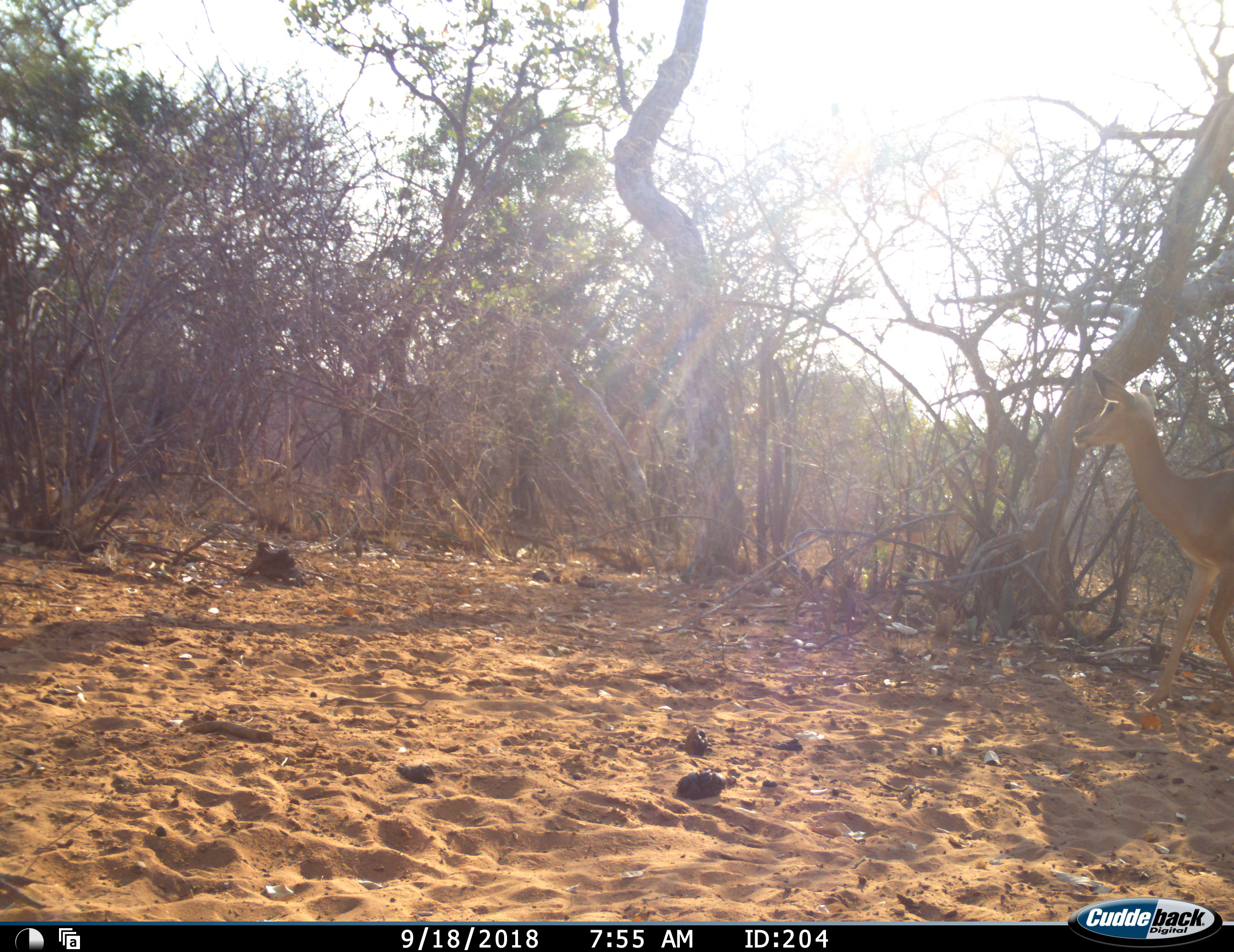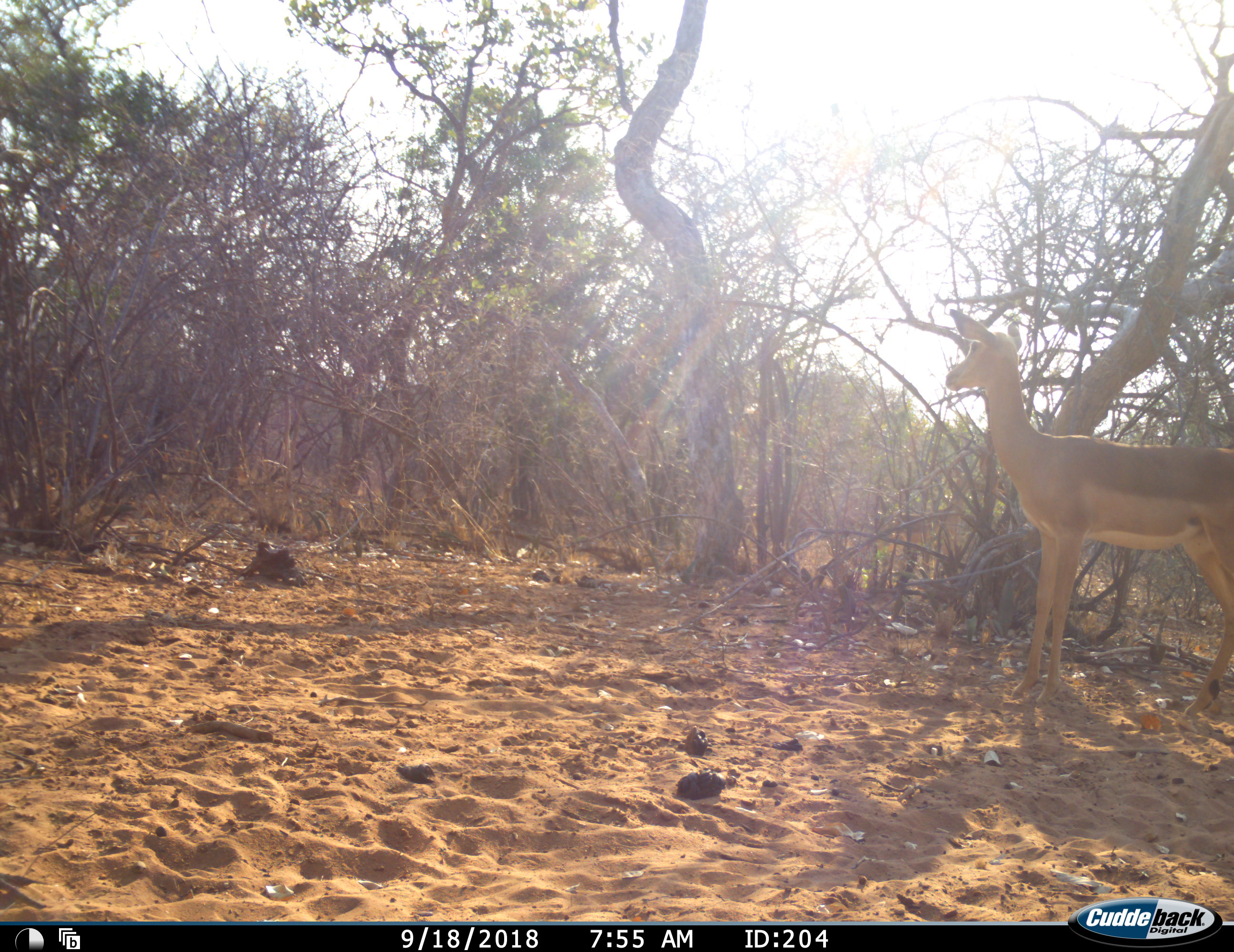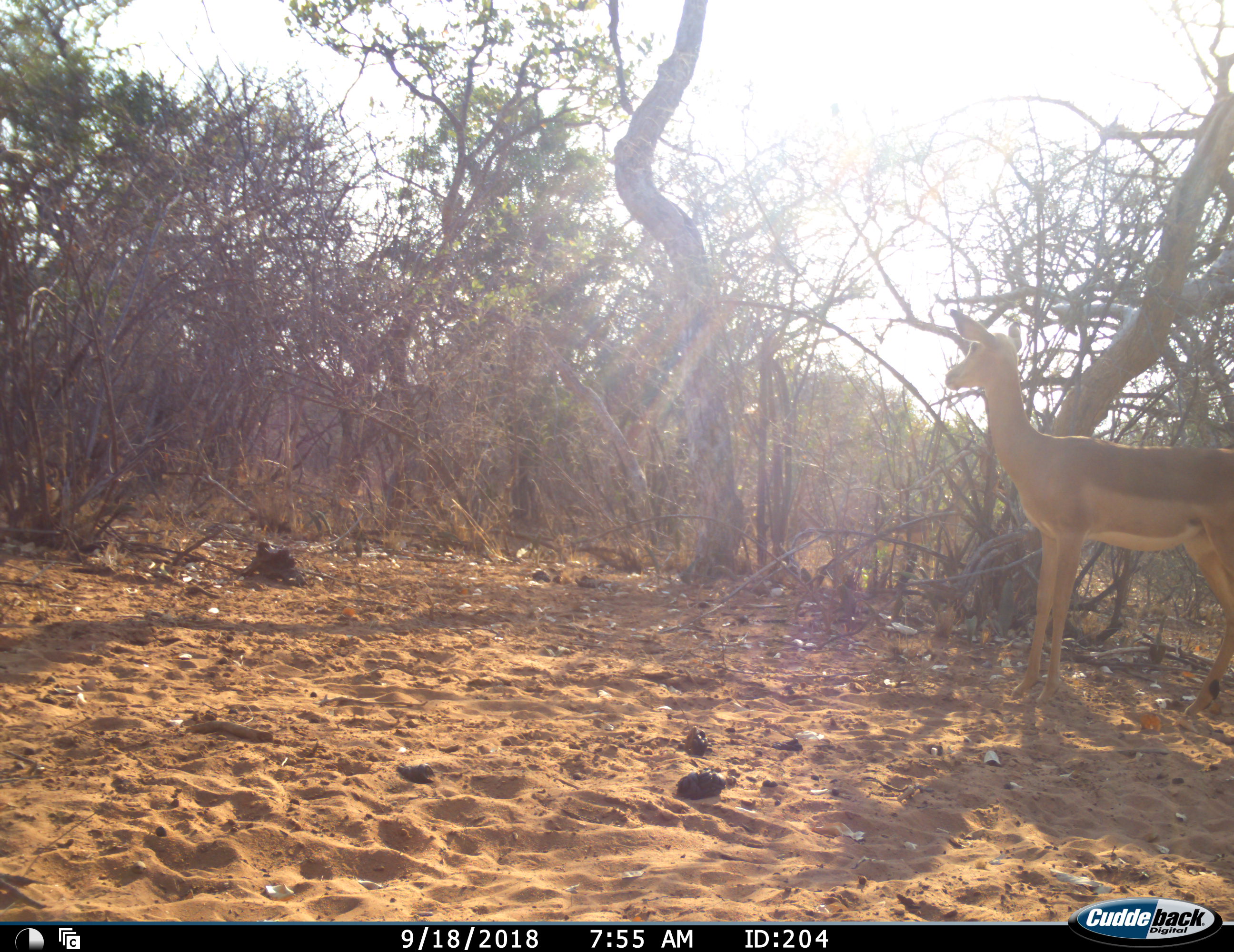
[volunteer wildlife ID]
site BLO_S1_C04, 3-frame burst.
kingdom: Animalia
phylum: Chordata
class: Mammalia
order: Artiodactyla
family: Bovidae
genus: Aepyceros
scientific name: Aepyceros melampus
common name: impala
Impala (Aepyceros melampus), count 1. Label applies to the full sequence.